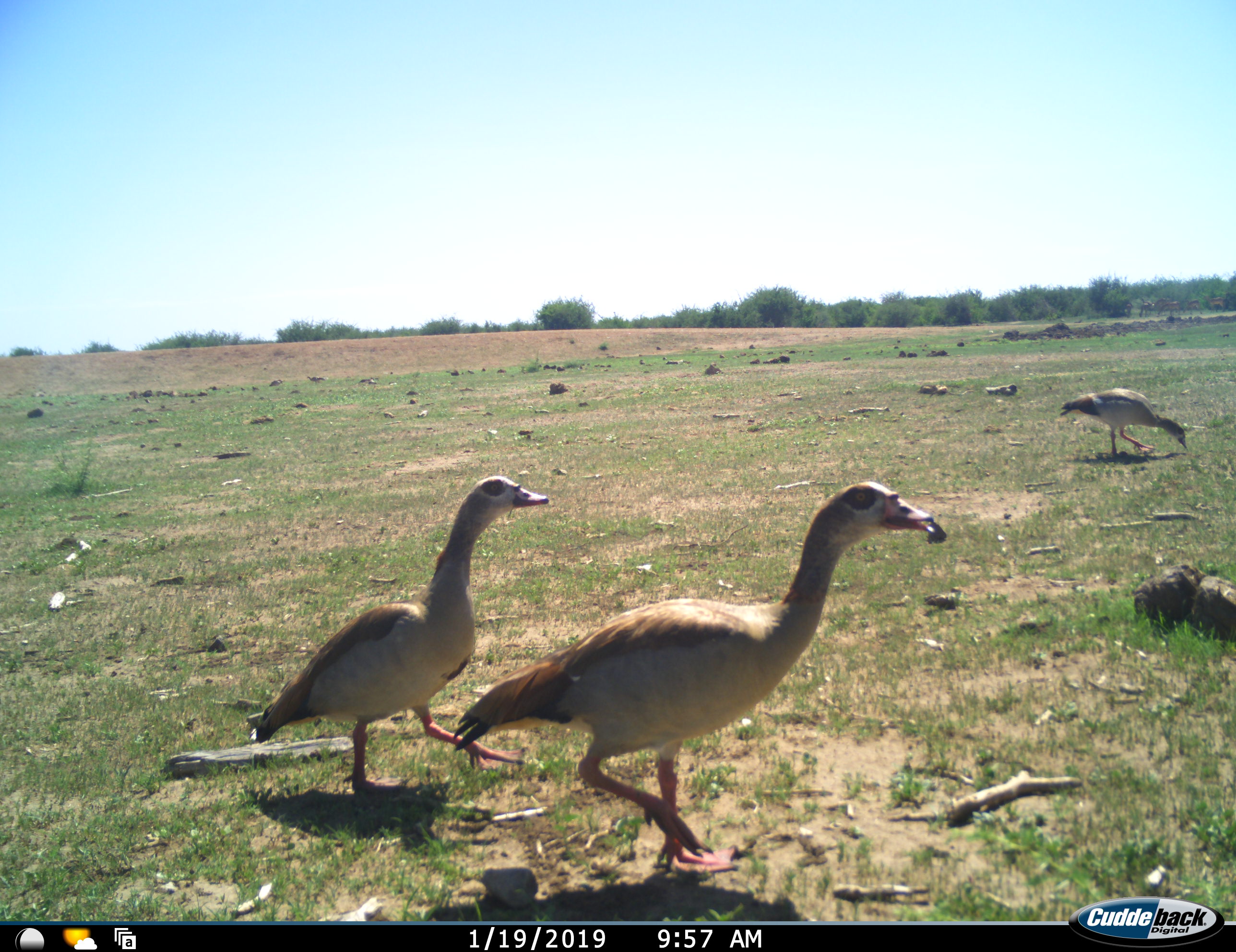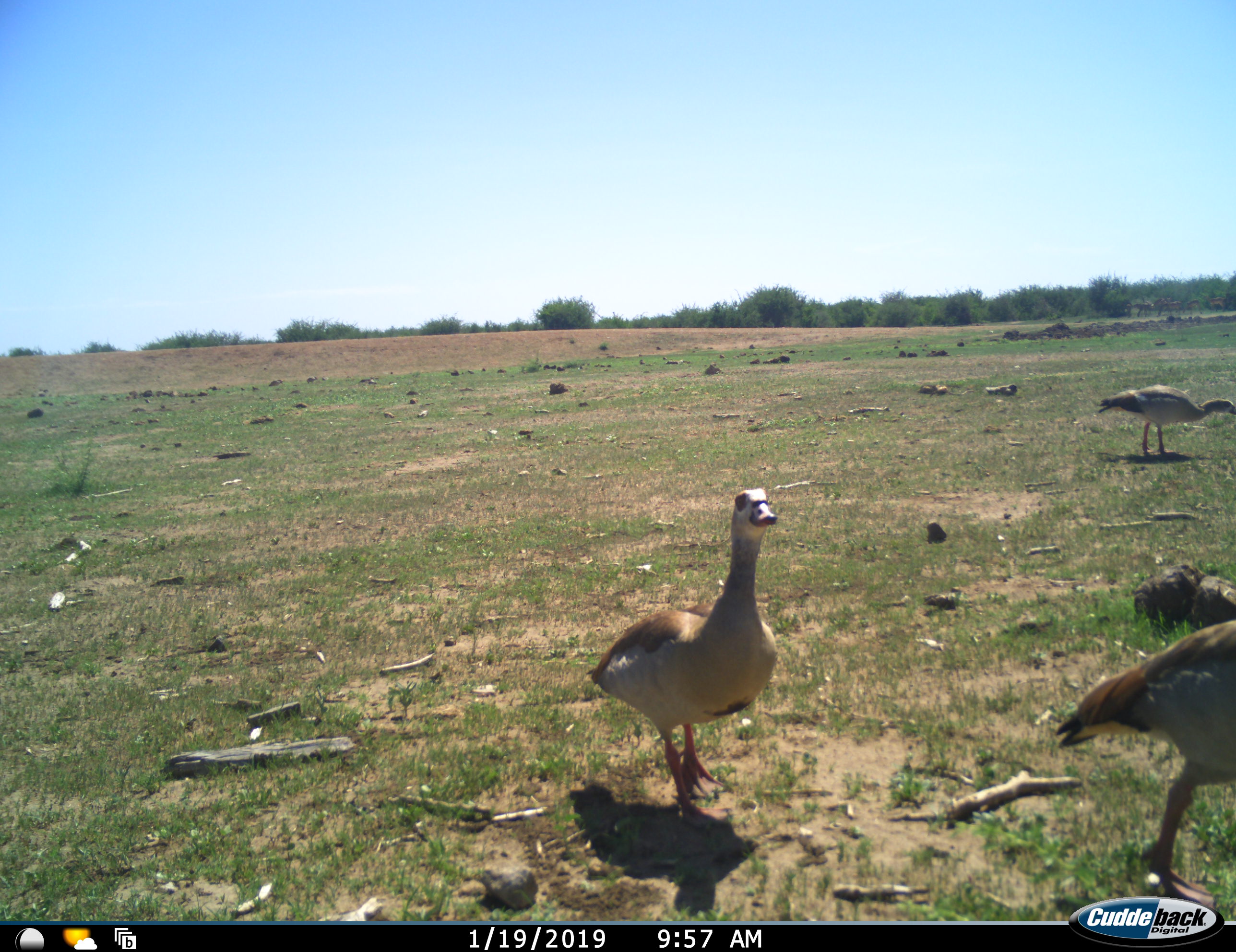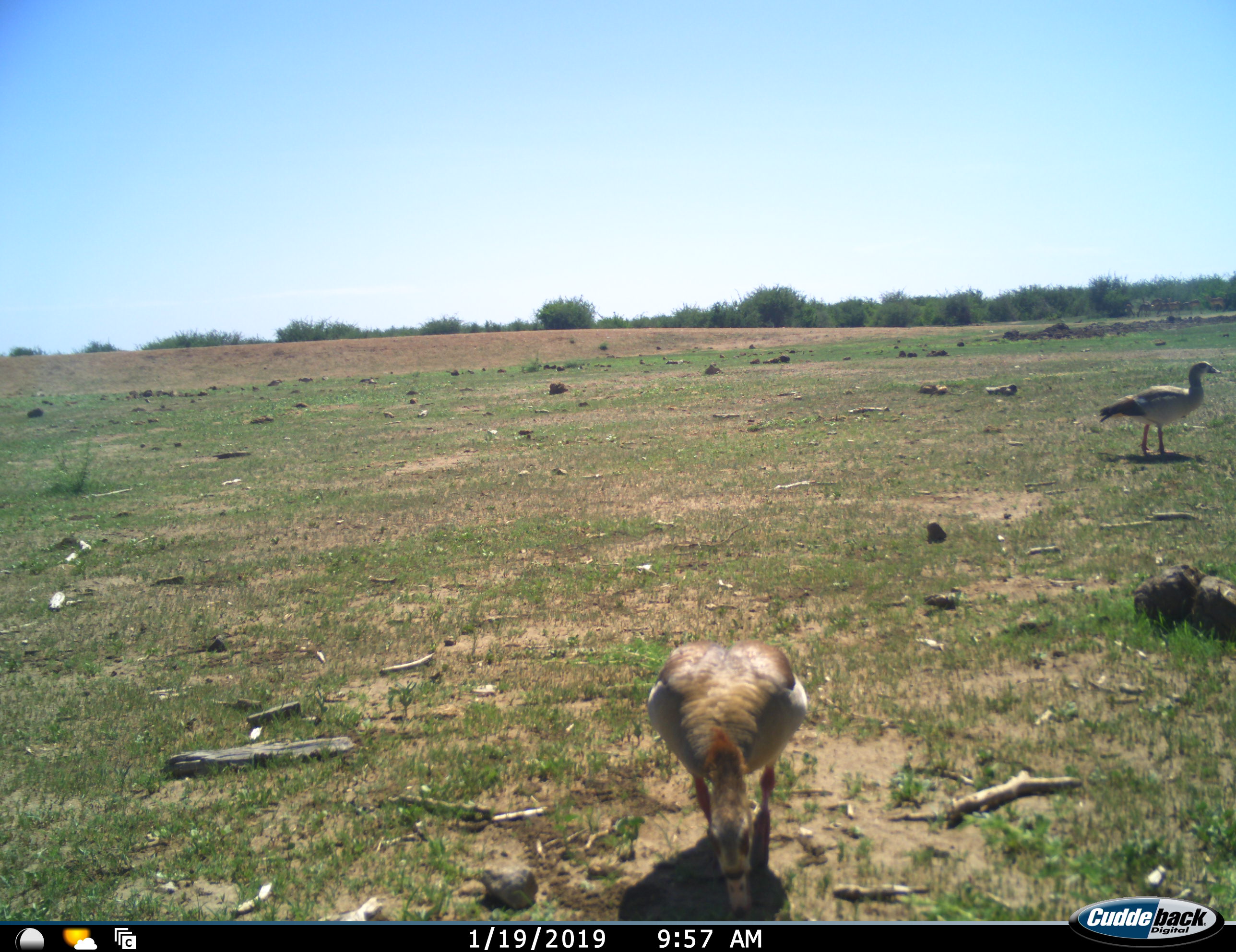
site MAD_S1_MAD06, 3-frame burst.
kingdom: Animalia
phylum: Chordata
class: Aves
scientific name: Aves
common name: bird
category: birdother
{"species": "birdother (bird) (Aves)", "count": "3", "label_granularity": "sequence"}